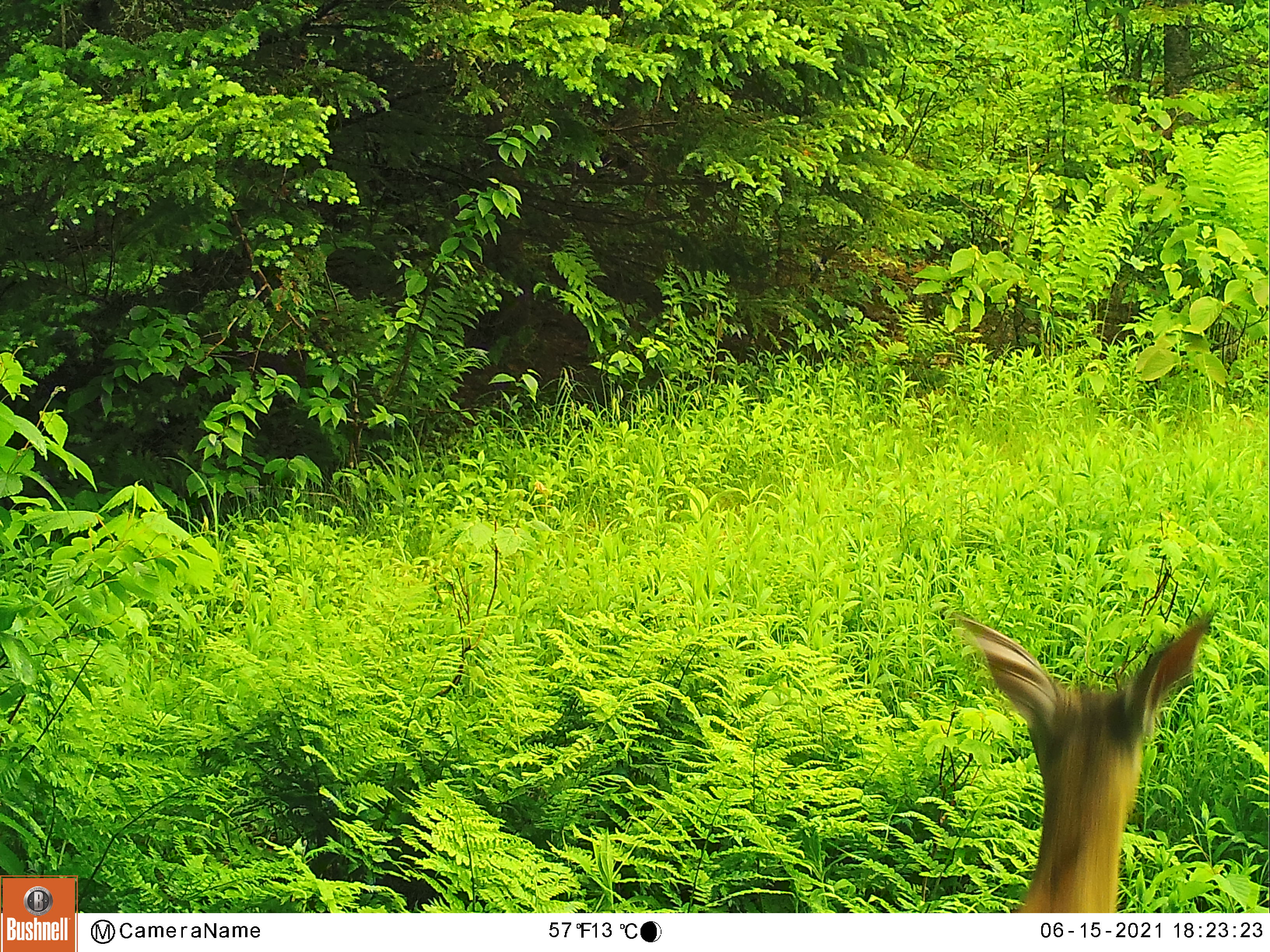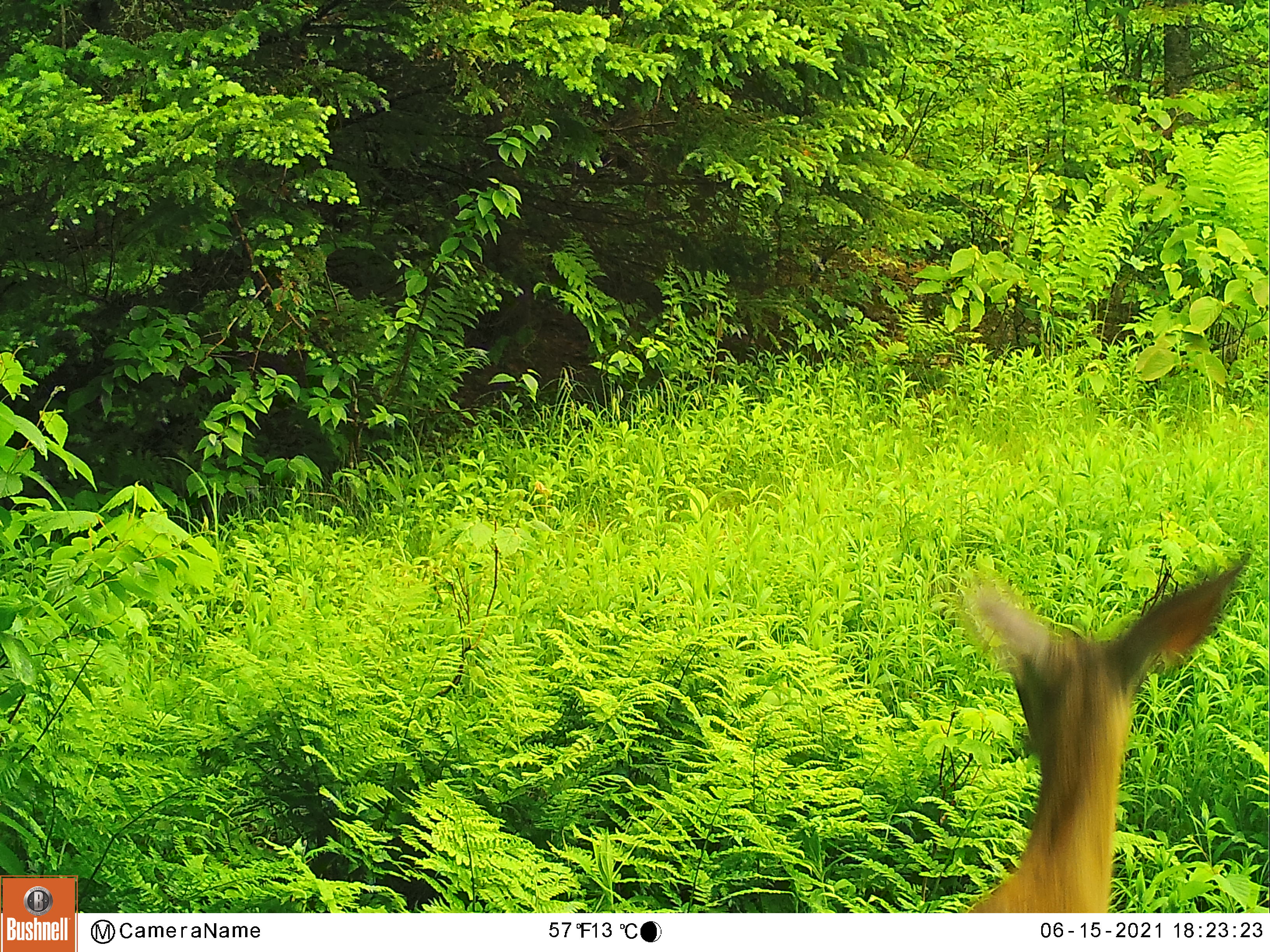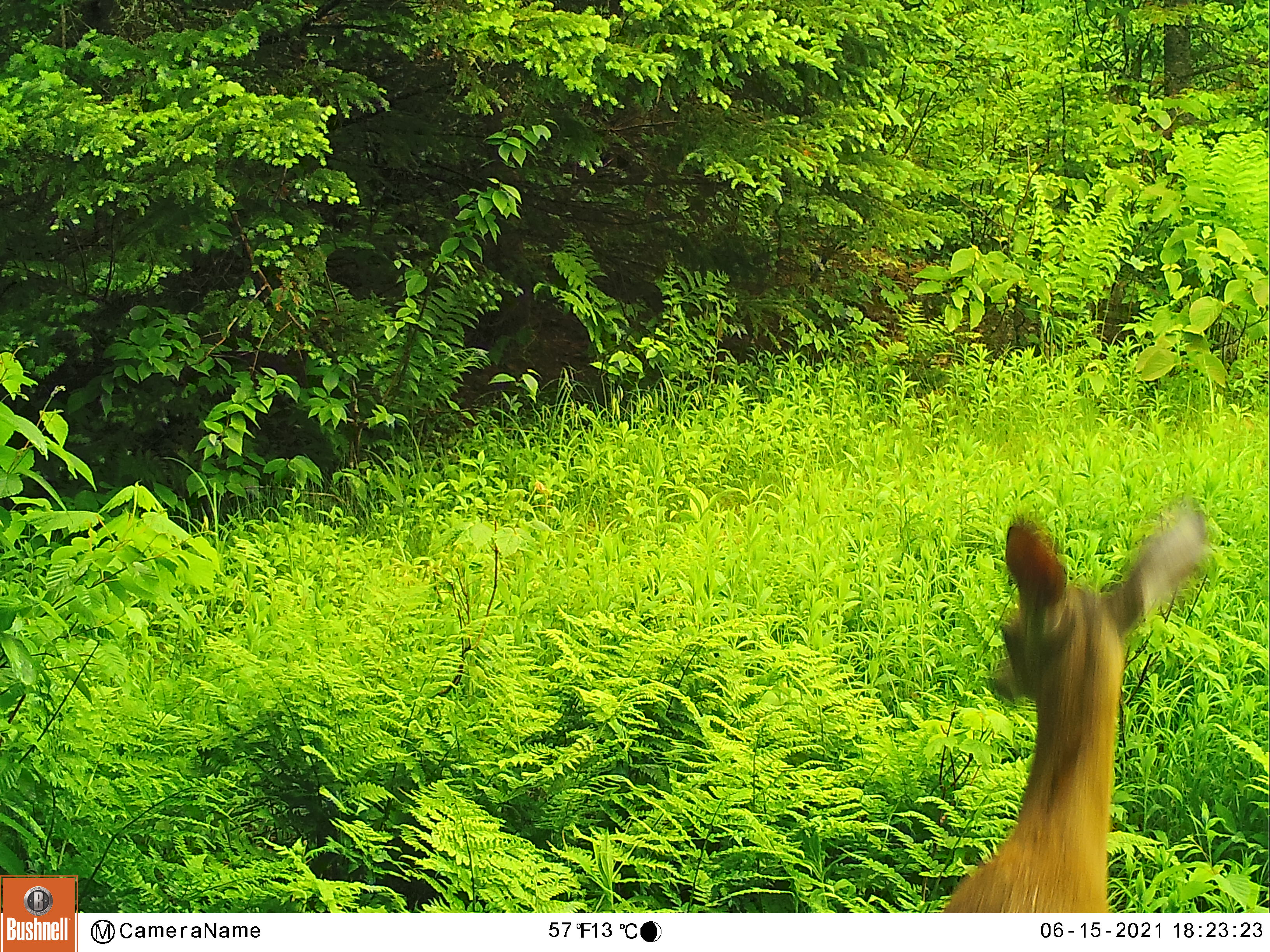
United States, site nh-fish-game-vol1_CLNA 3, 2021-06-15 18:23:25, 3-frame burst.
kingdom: Animalia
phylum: Chordata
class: Mammalia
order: Artiodactyla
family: Cervidae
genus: Odocoileus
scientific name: Odocoileus virginianus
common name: white-tailed deer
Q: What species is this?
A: White-tailed deer (Odocoileus virginianus).